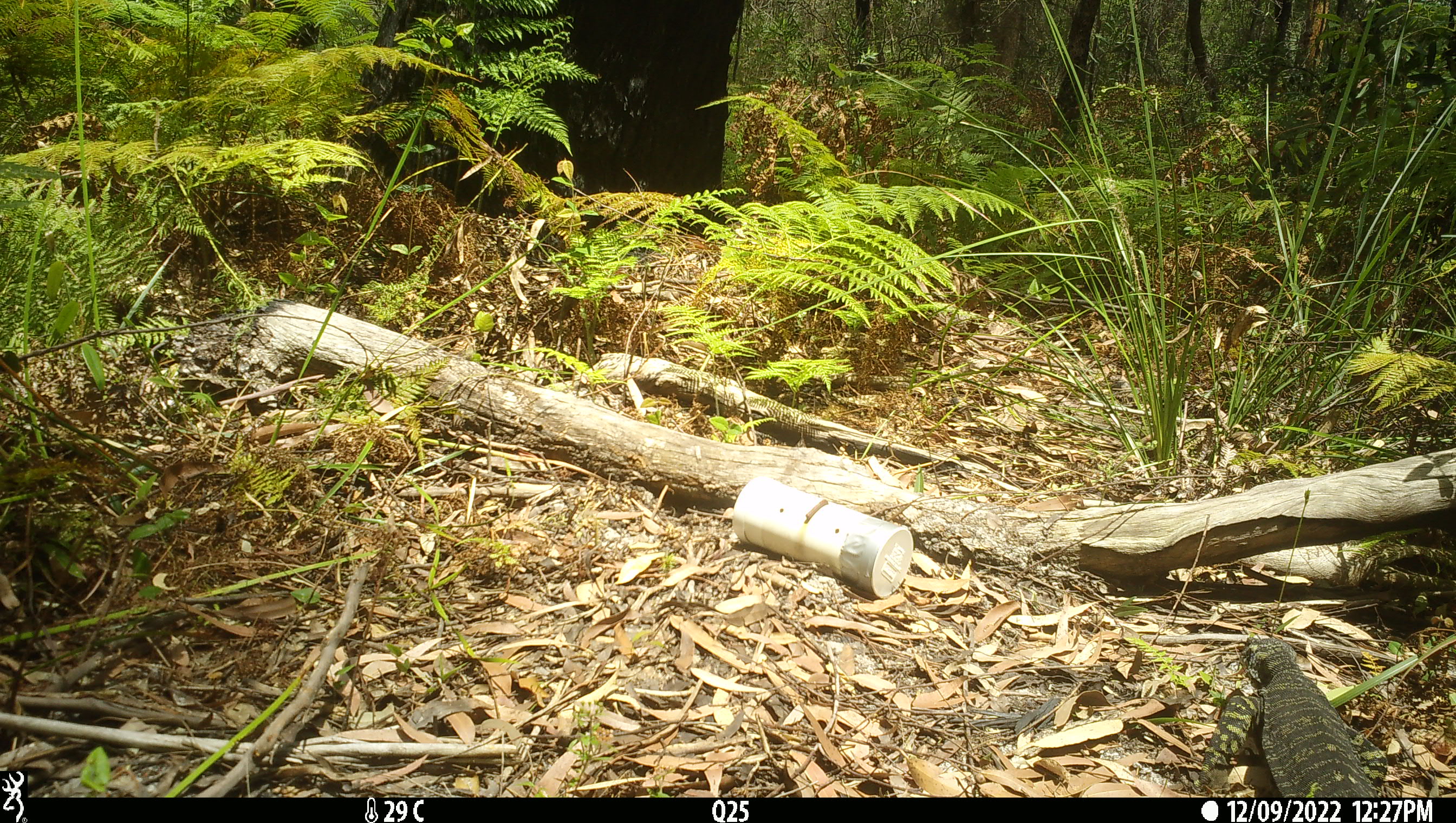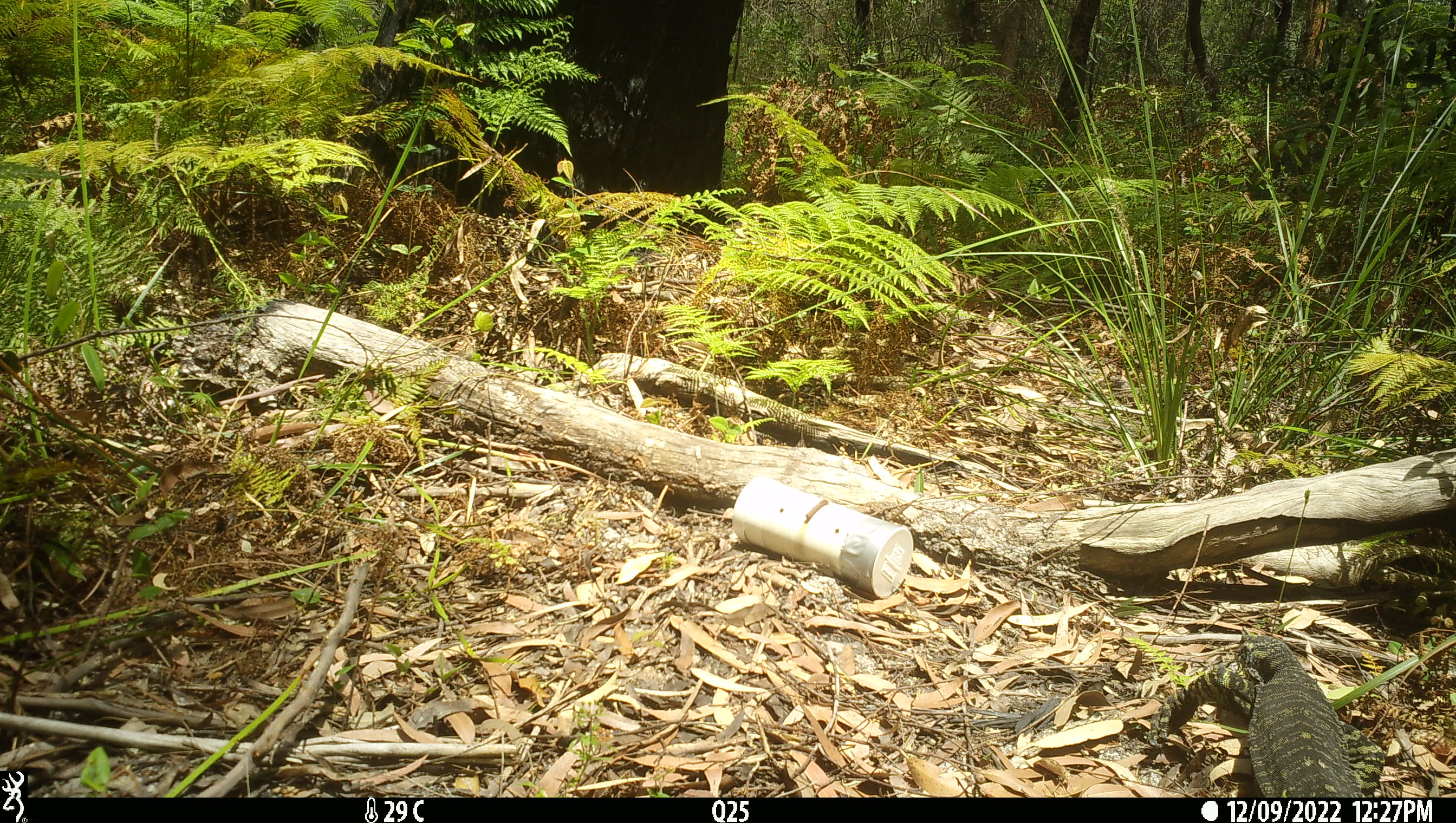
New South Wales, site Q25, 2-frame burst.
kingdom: Animalia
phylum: Chordata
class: Reptilia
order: Squamata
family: Varanidae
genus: Varanus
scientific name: Varanus varius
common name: lace monitor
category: goanna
Goanna (lace monitor) (Varanus varius).